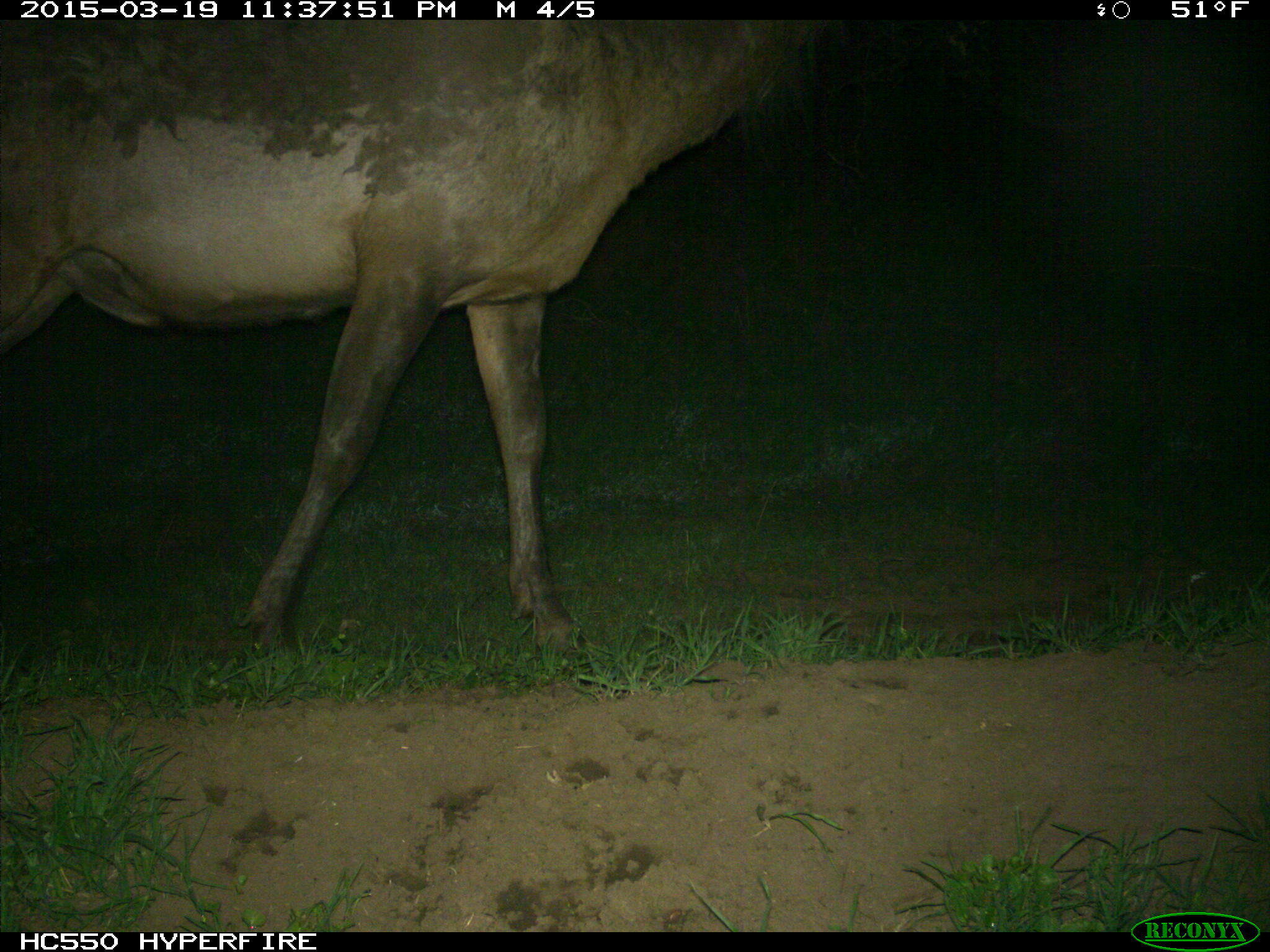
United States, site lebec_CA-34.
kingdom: Animalia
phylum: Chordata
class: Mammalia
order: Artiodactyla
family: Cervidae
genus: Cervus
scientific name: Cervus canadensis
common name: elk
Cervus canadensis (elk).